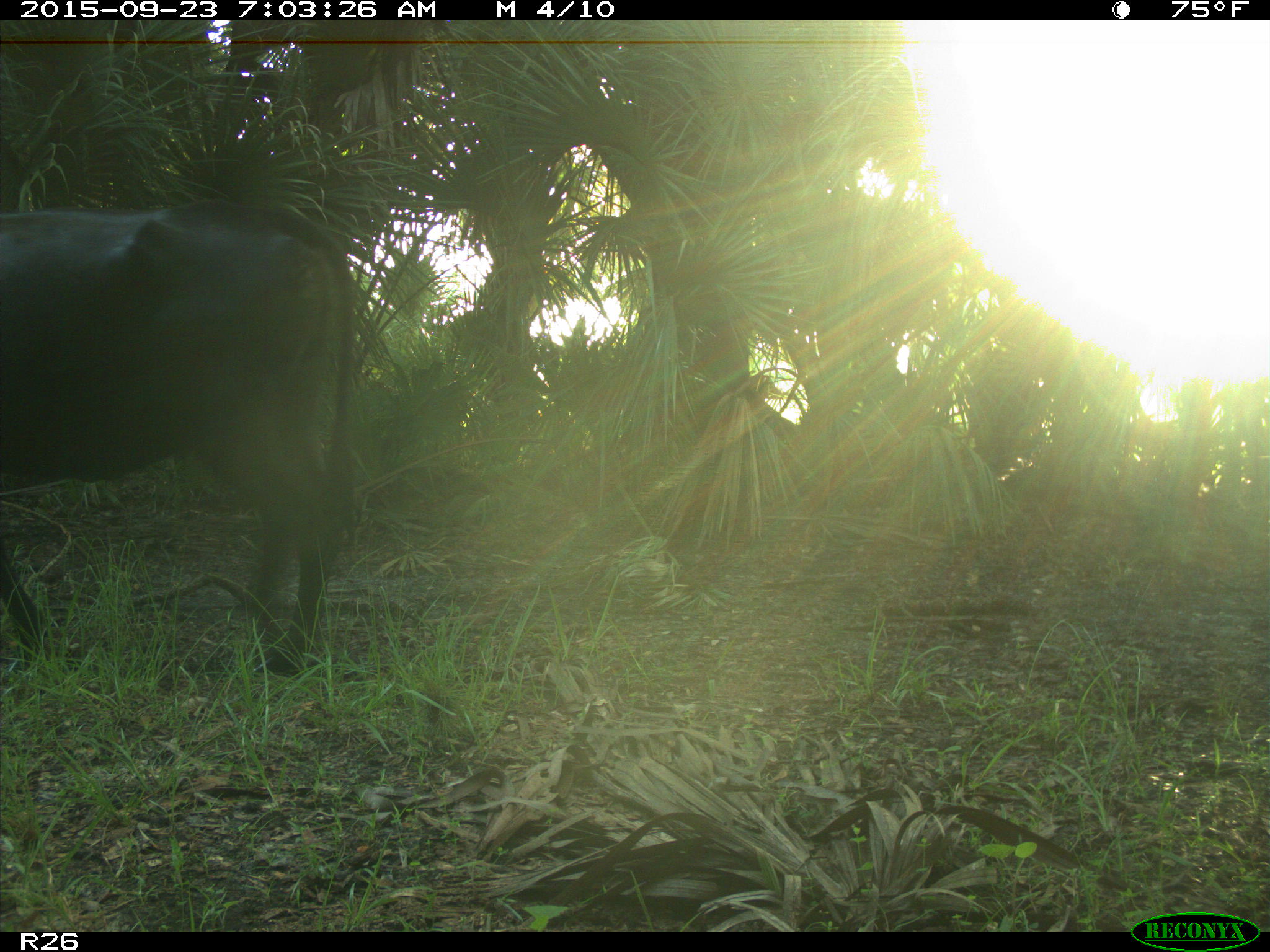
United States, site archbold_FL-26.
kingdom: Animalia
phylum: Chordata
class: Mammalia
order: Artiodactyla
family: Bovidae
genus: Bos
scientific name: Bos taurus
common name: domestic cow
Bos taurus (domestic cow).